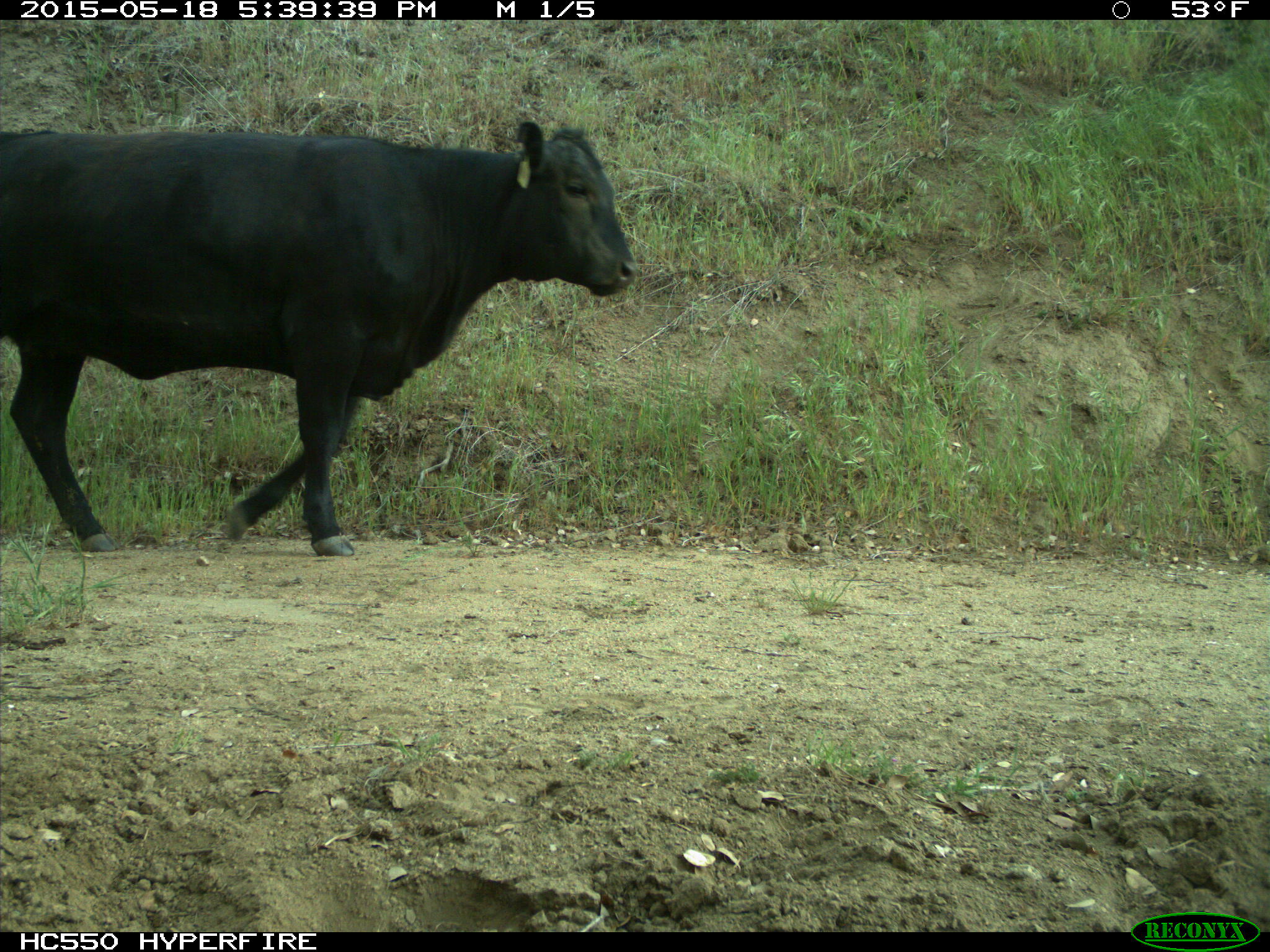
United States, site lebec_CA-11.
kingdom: Animalia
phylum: Chordata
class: Mammalia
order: Artiodactyla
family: Bovidae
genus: Bos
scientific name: Bos taurus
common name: domestic cow